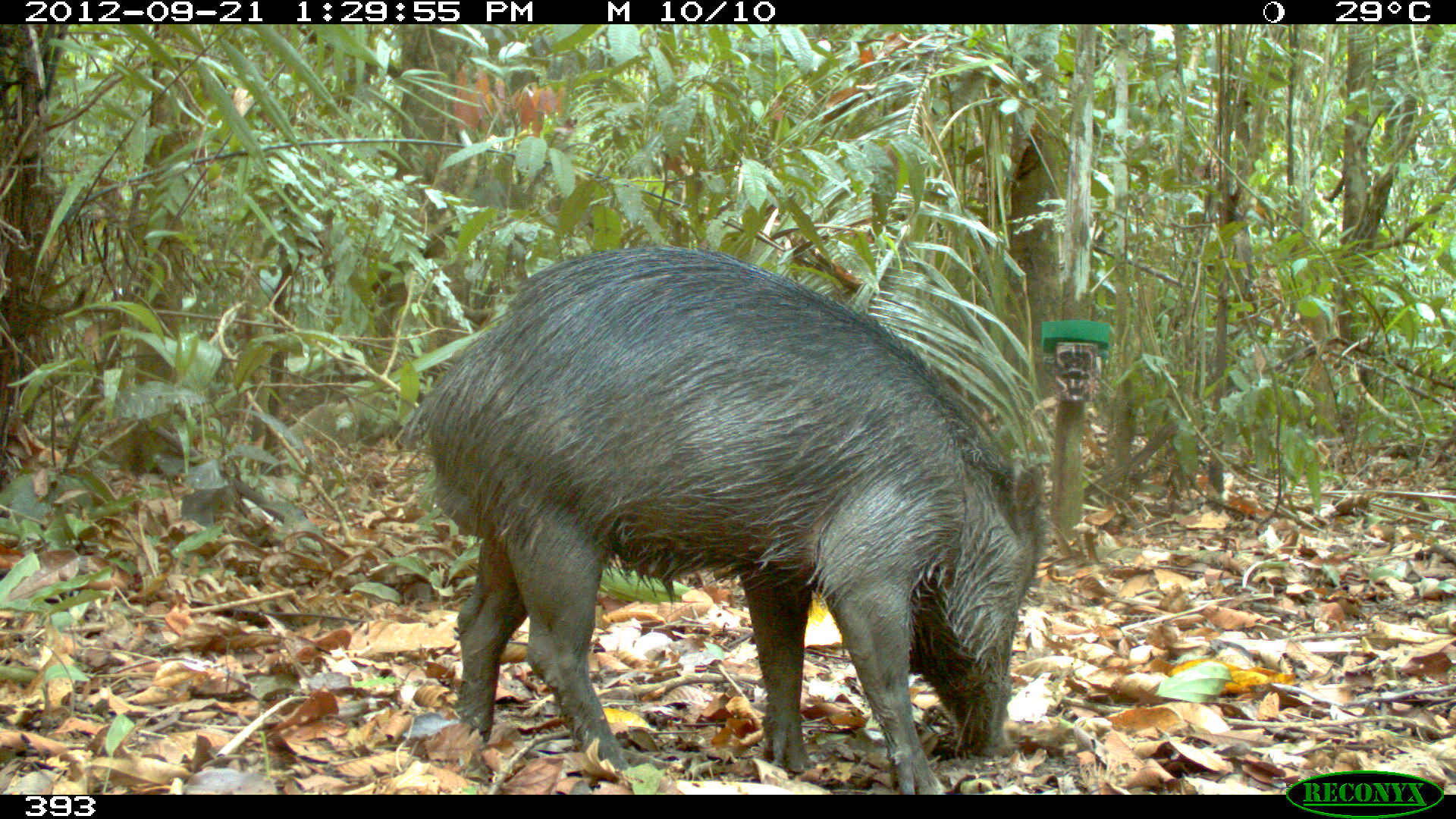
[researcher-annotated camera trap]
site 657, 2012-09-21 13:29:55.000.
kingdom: Animalia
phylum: Chordata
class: Mammalia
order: Artiodactyla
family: Tayassuidae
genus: Tayassu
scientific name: Tayassu pecari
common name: white-lipped peccary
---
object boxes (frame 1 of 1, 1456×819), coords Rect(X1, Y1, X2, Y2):
tayassu pecari: Rect(401, 246, 1044, 794)